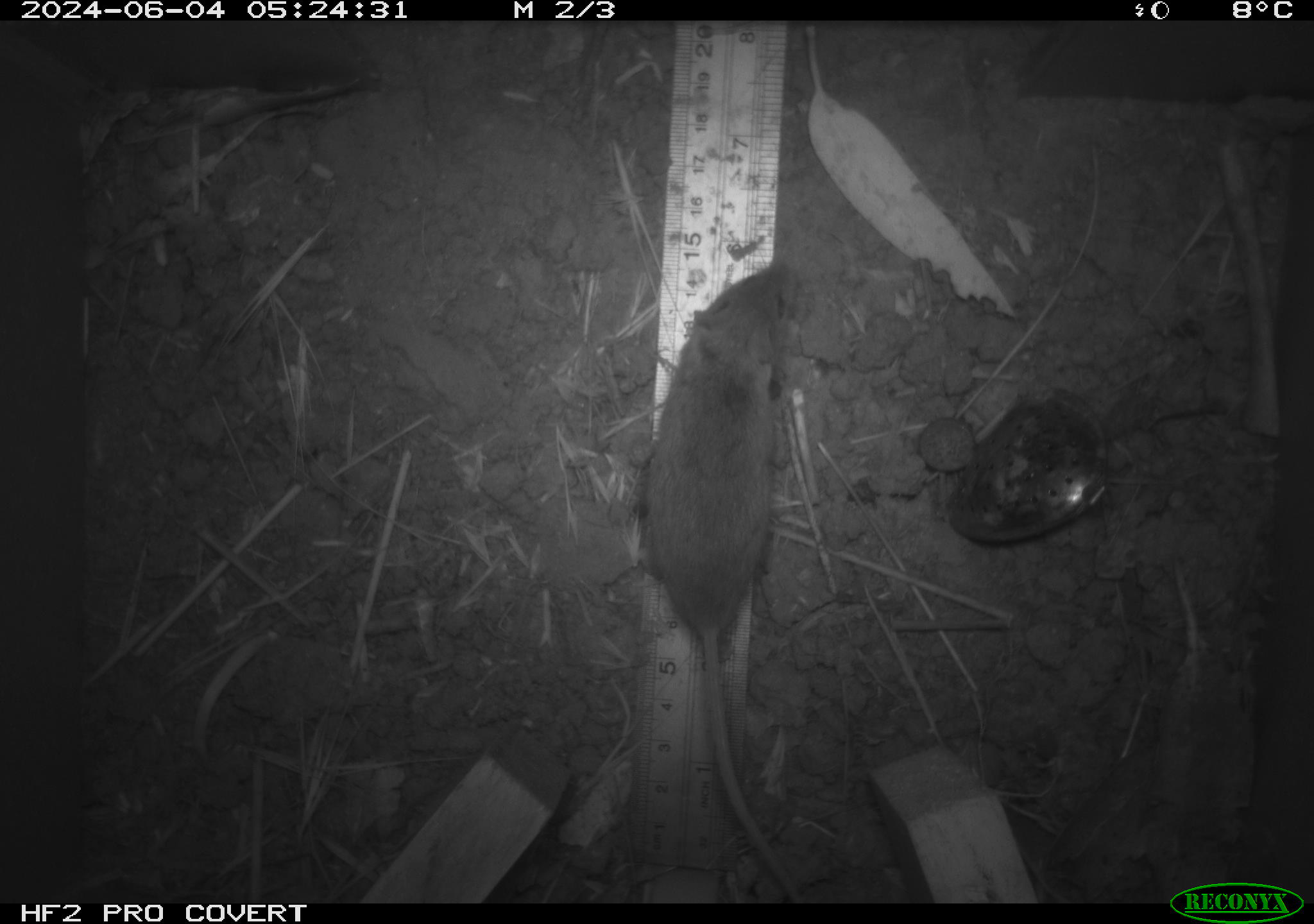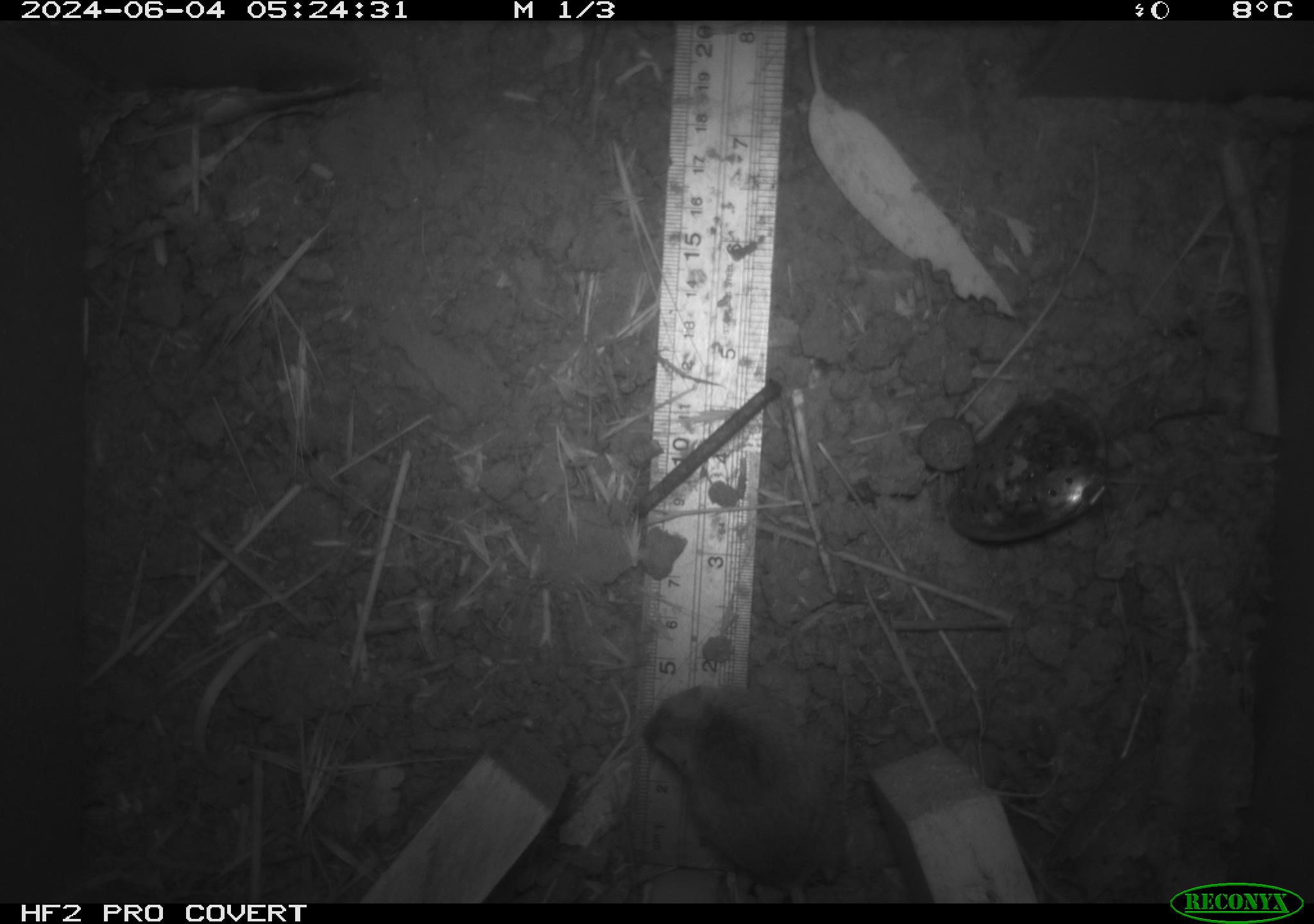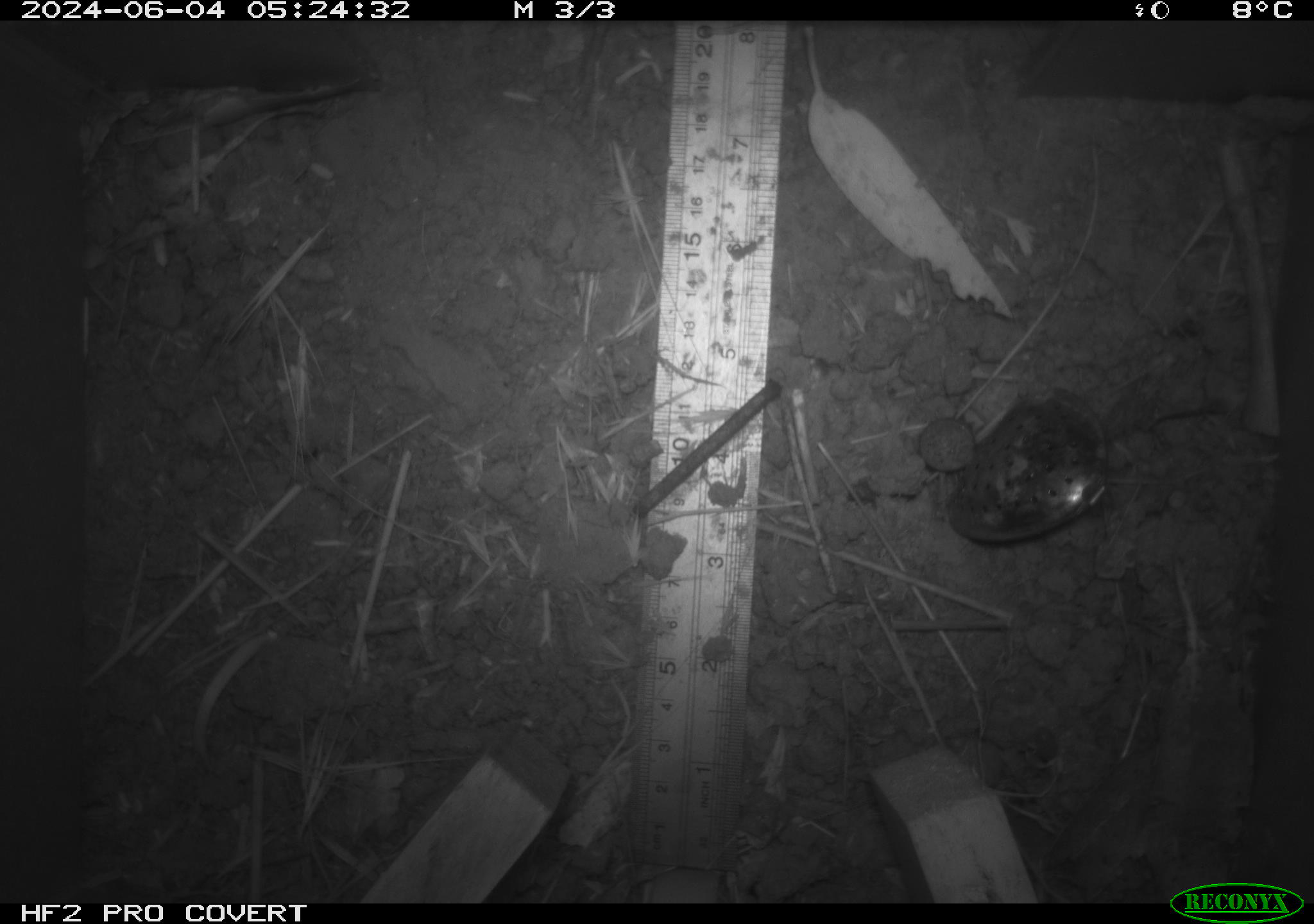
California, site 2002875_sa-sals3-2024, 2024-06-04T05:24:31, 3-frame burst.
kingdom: Animalia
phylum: Chordata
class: Mammalia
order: Rodentia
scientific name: Rodentia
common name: mouse species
Mouse species (Rodentia).